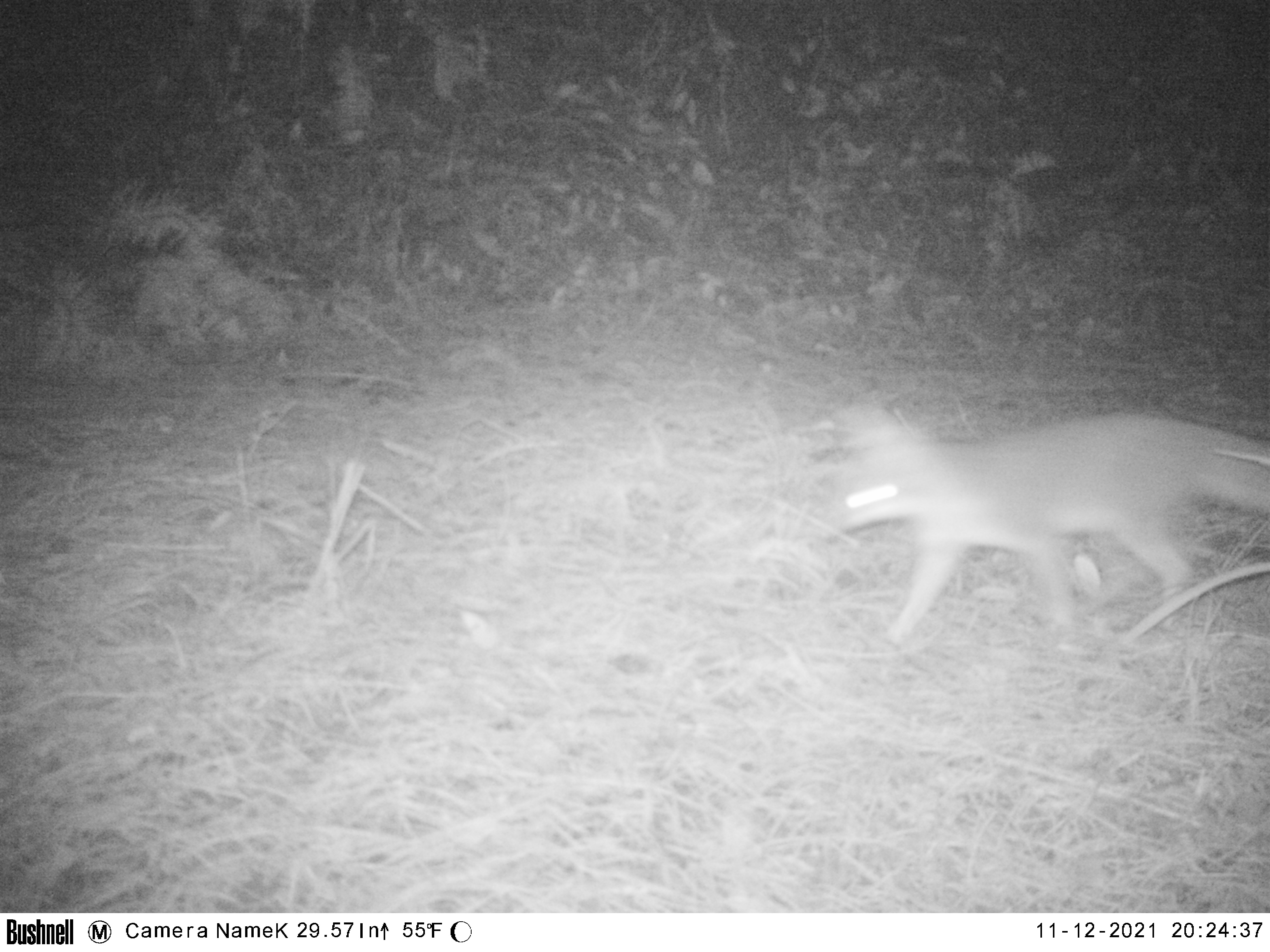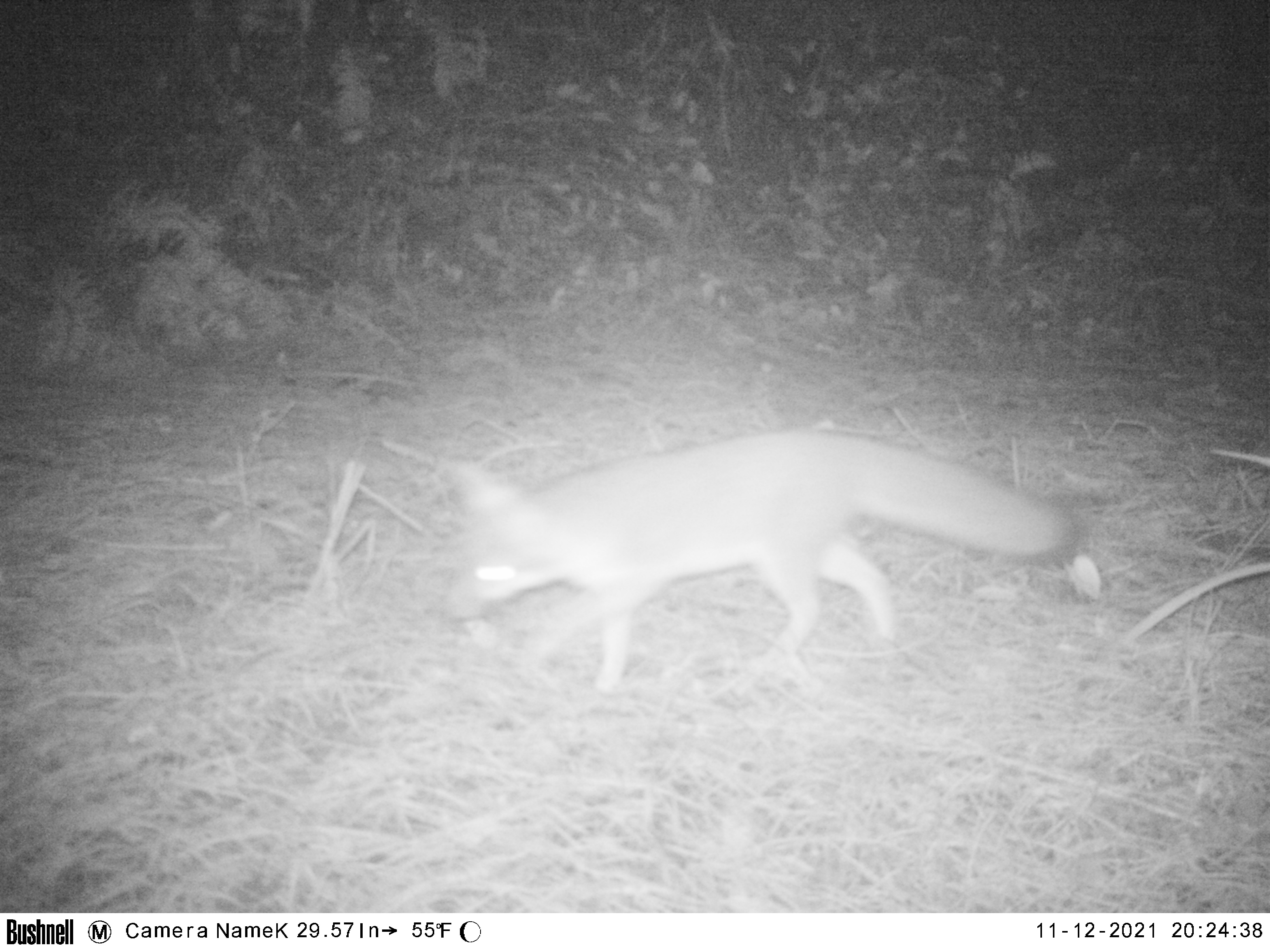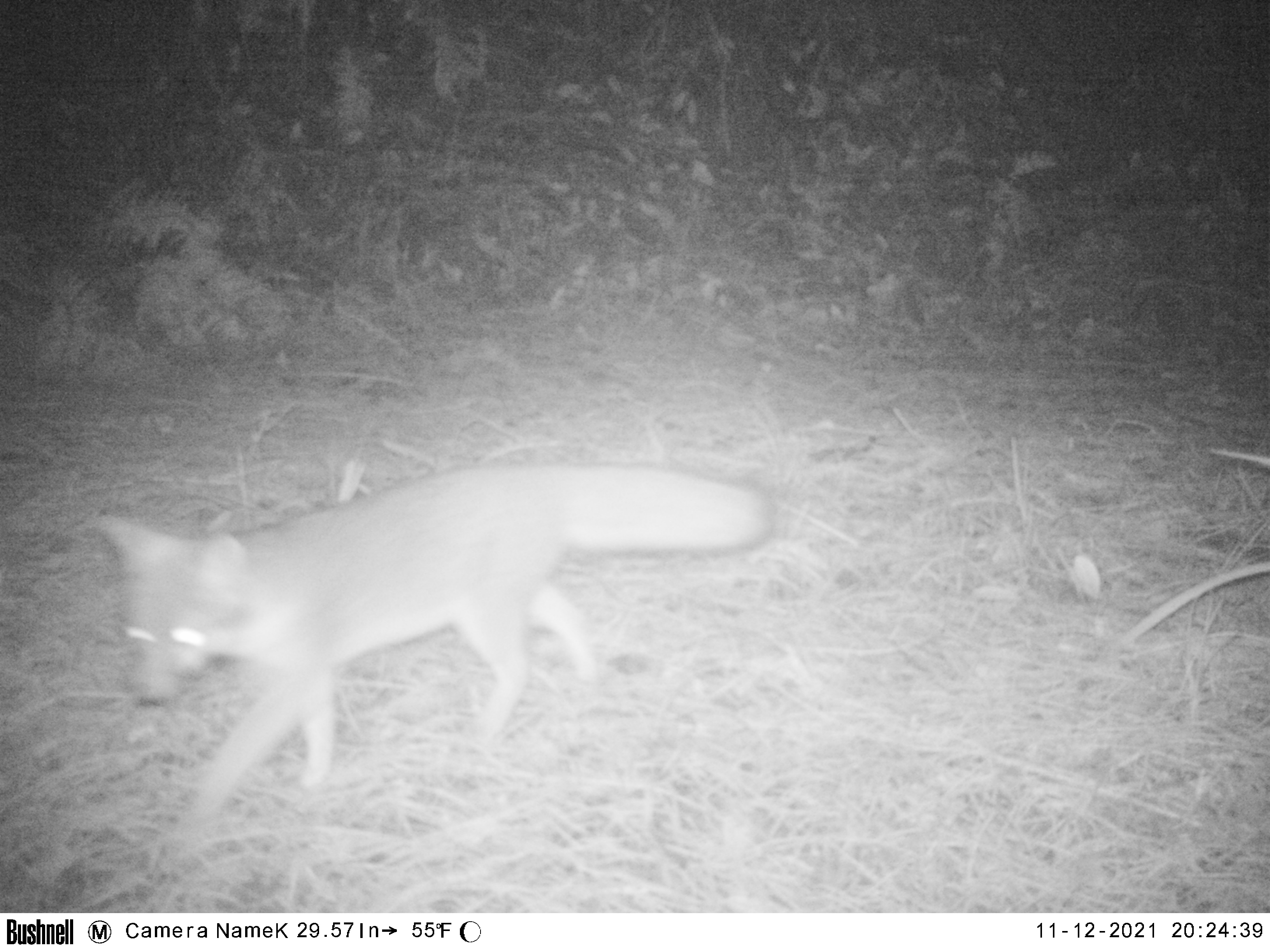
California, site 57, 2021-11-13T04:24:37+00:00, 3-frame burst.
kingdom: Animalia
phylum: Chordata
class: Mammalia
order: Carnivora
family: Canidae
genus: Urocyon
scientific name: Urocyon cinereoargenteus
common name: gray fox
Gray fox (Urocyon cinereoargenteus).